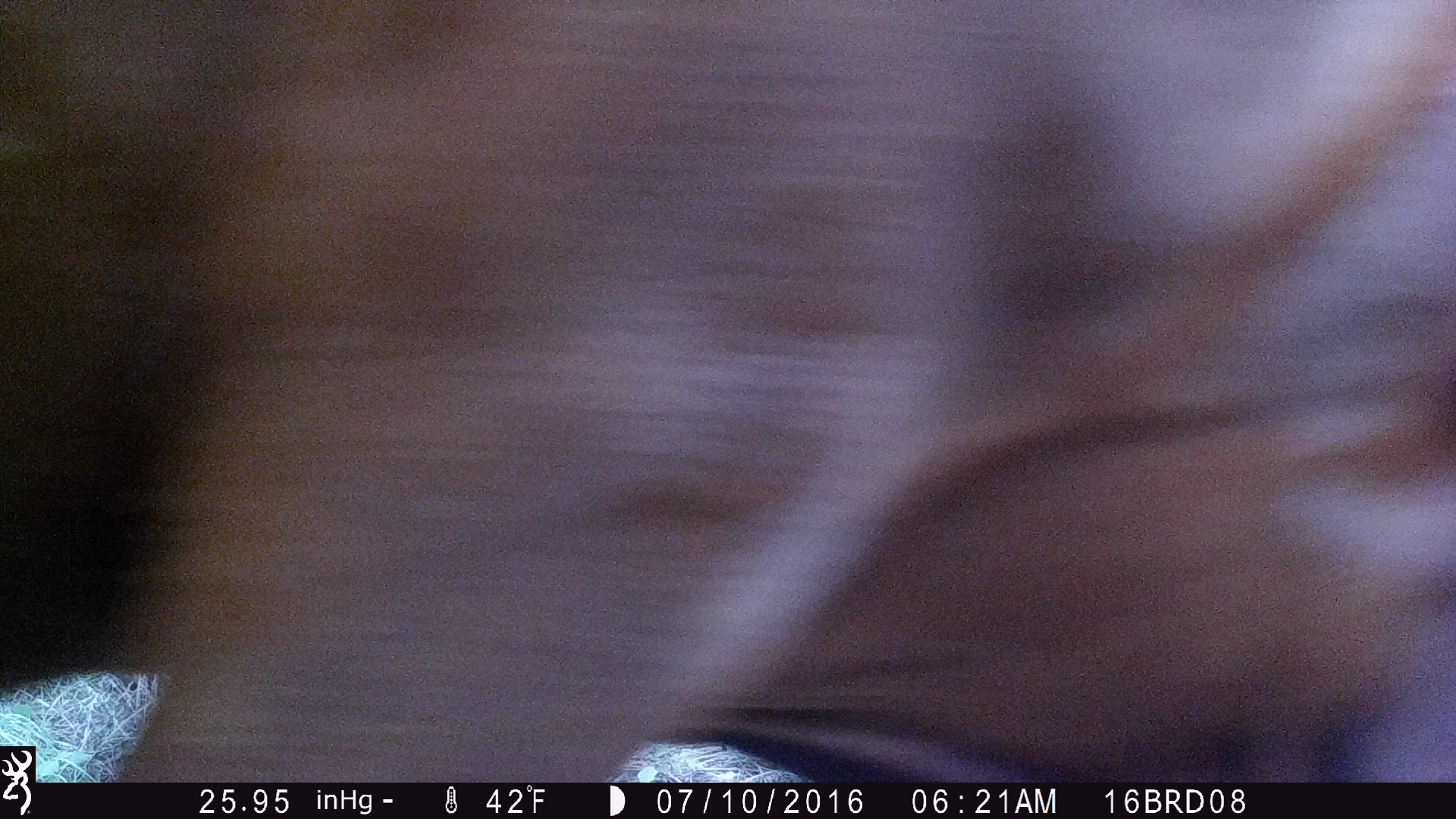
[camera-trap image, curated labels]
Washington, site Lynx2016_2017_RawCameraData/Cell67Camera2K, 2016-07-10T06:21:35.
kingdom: Animalia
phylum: Chordata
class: Mammalia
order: Artiodactyla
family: Bovidae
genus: Bos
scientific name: Bos taurus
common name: domestic cattle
Domestic cattle (Bos taurus). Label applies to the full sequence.